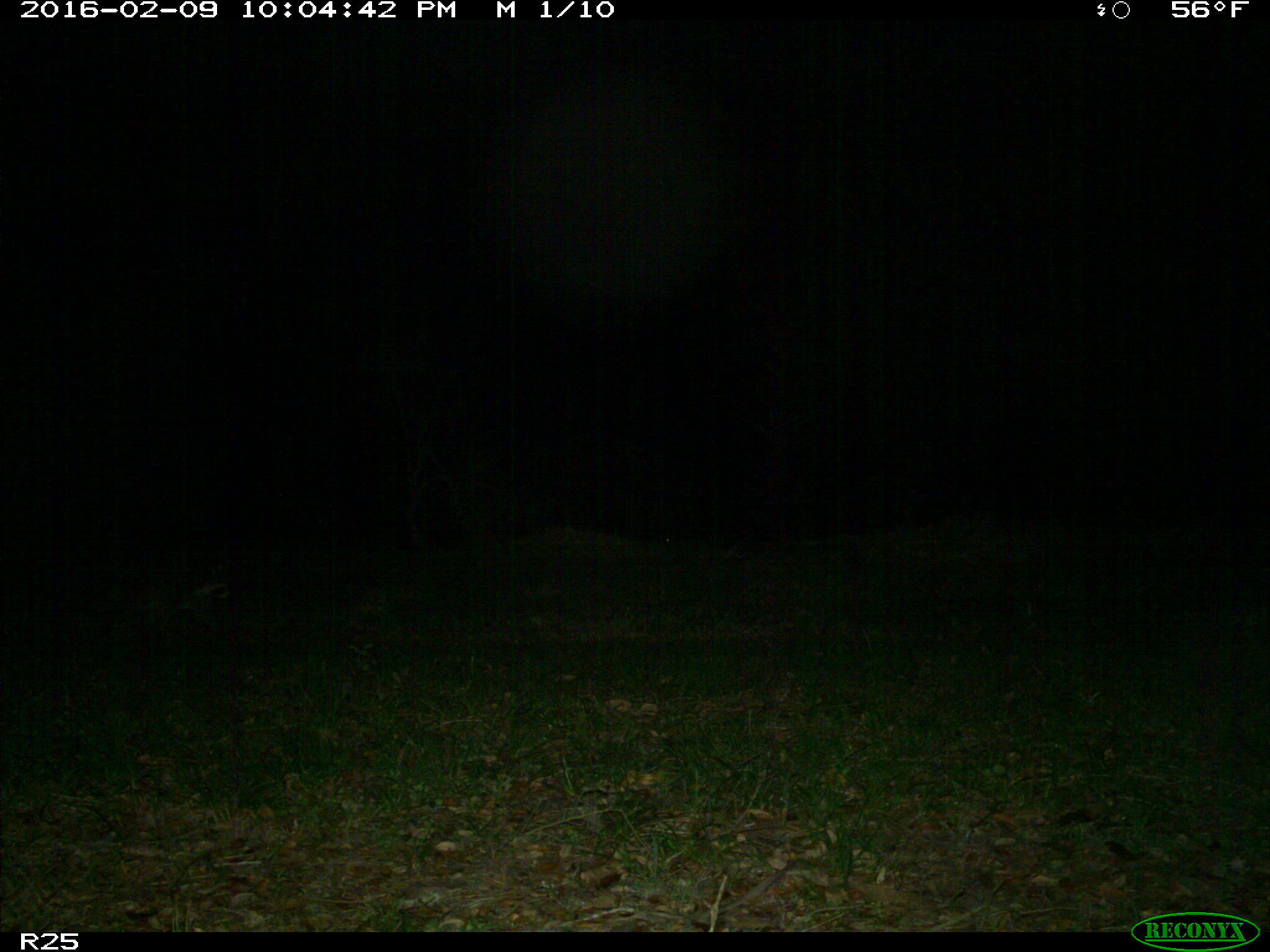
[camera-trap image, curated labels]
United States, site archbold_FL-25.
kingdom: Animalia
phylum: Chordata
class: Mammalia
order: Carnivora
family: Procyonidae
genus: Procyon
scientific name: Procyon lotor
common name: common raccoon